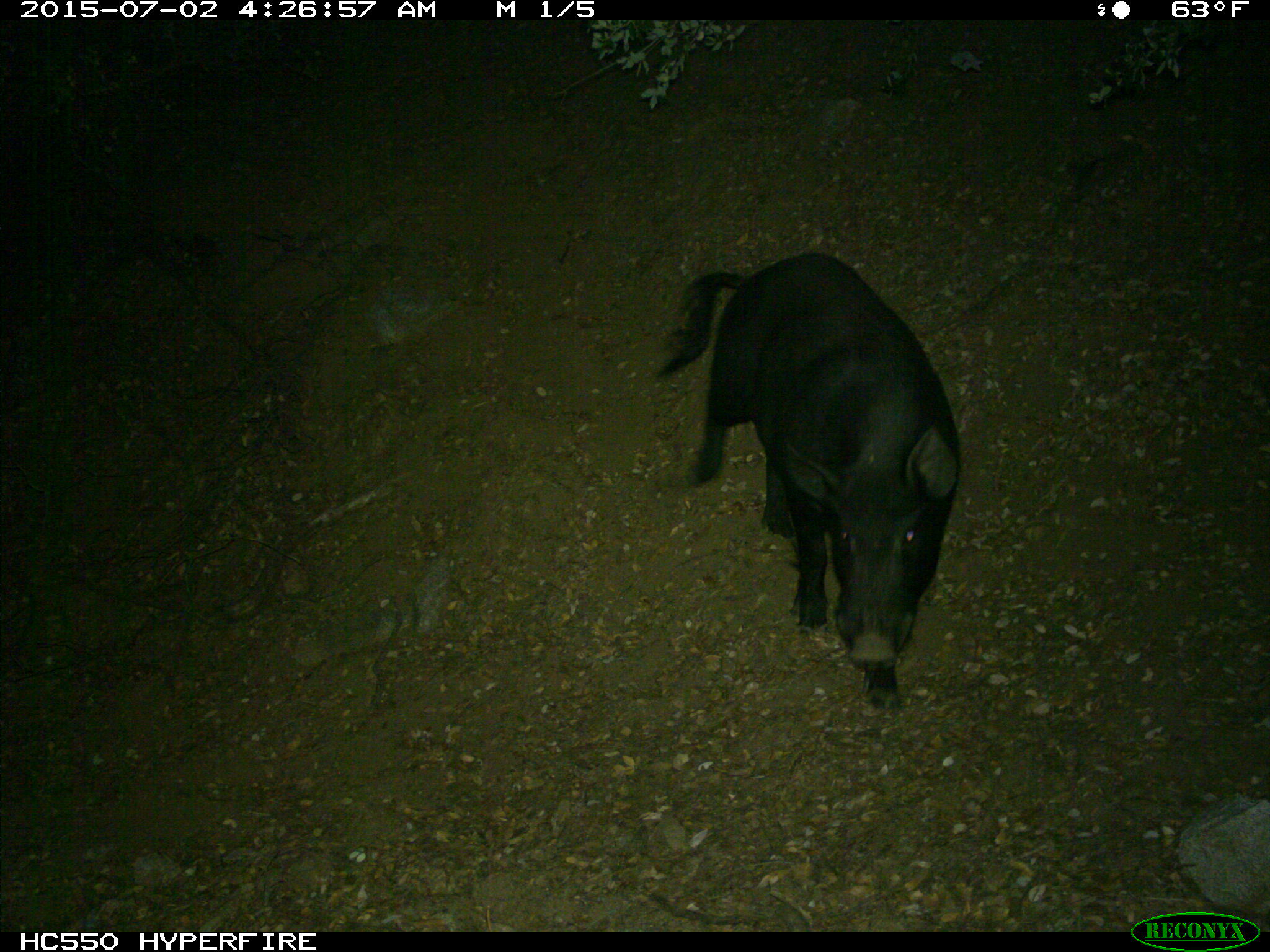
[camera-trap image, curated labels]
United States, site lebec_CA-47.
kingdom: Animalia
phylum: Chordata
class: Mammalia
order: Artiodactyla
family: Suidae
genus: Sus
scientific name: Sus scrofa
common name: wild boar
Sus scrofa (wild boar).